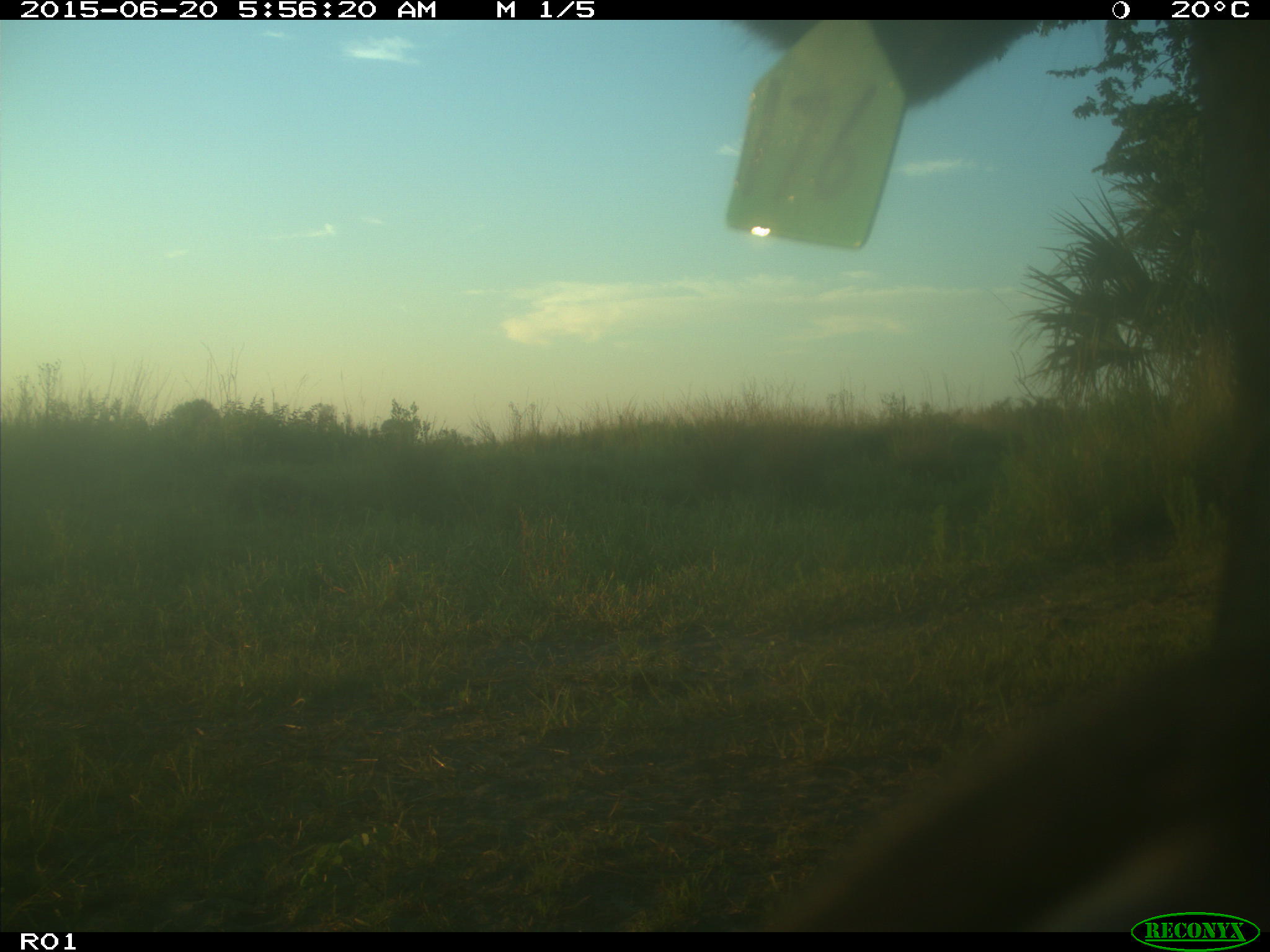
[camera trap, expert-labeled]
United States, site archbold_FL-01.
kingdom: Animalia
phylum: Chordata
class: Mammalia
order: Artiodactyla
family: Bovidae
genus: Bos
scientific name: Bos taurus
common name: domestic cow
Bos taurus (domestic cow).